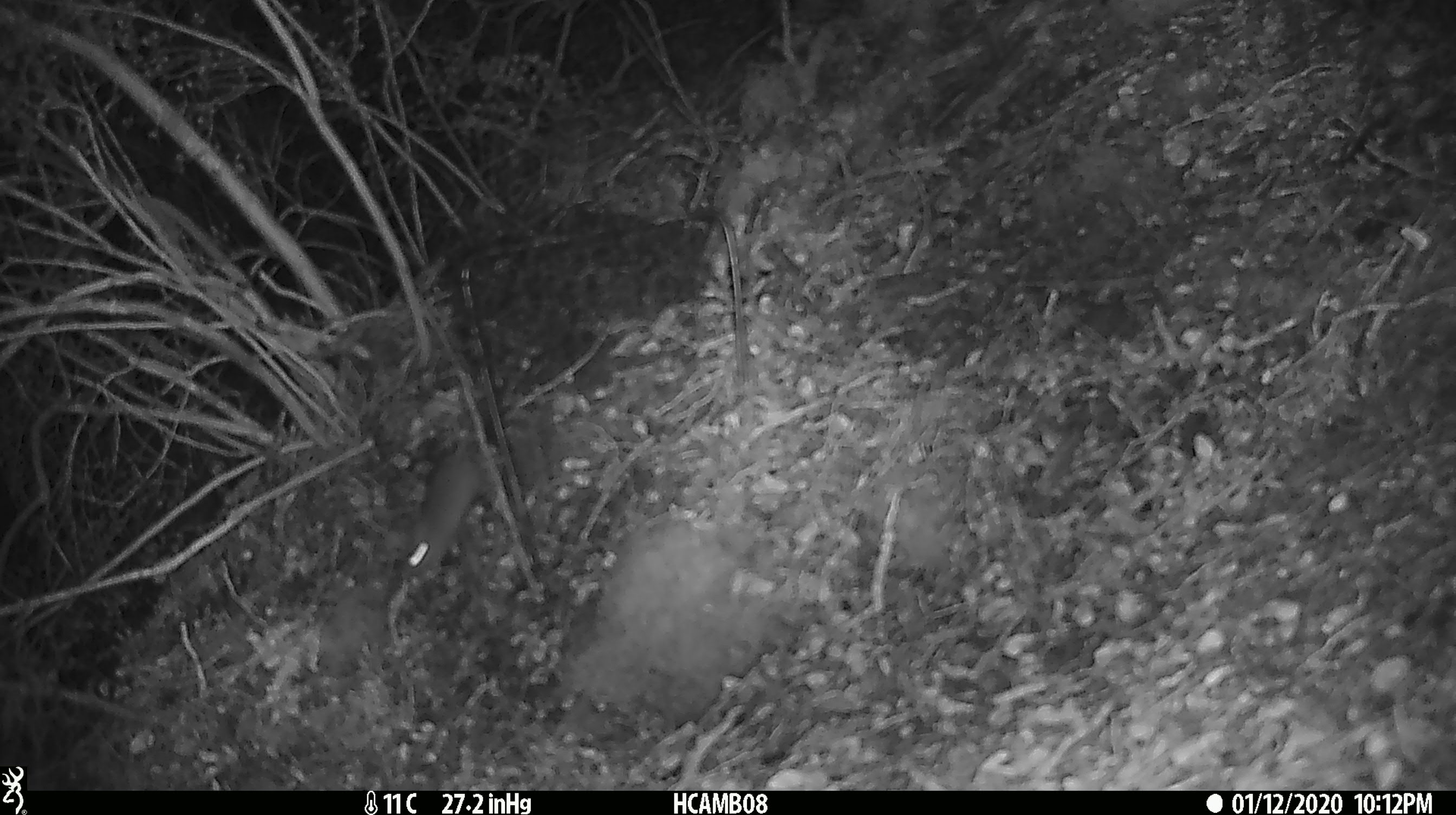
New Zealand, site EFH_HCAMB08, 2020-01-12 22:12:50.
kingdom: Animalia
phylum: Chordata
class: Mammalia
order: Rodentia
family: Muridae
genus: Mus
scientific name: Mus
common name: mouse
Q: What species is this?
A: Mouse (Mus).